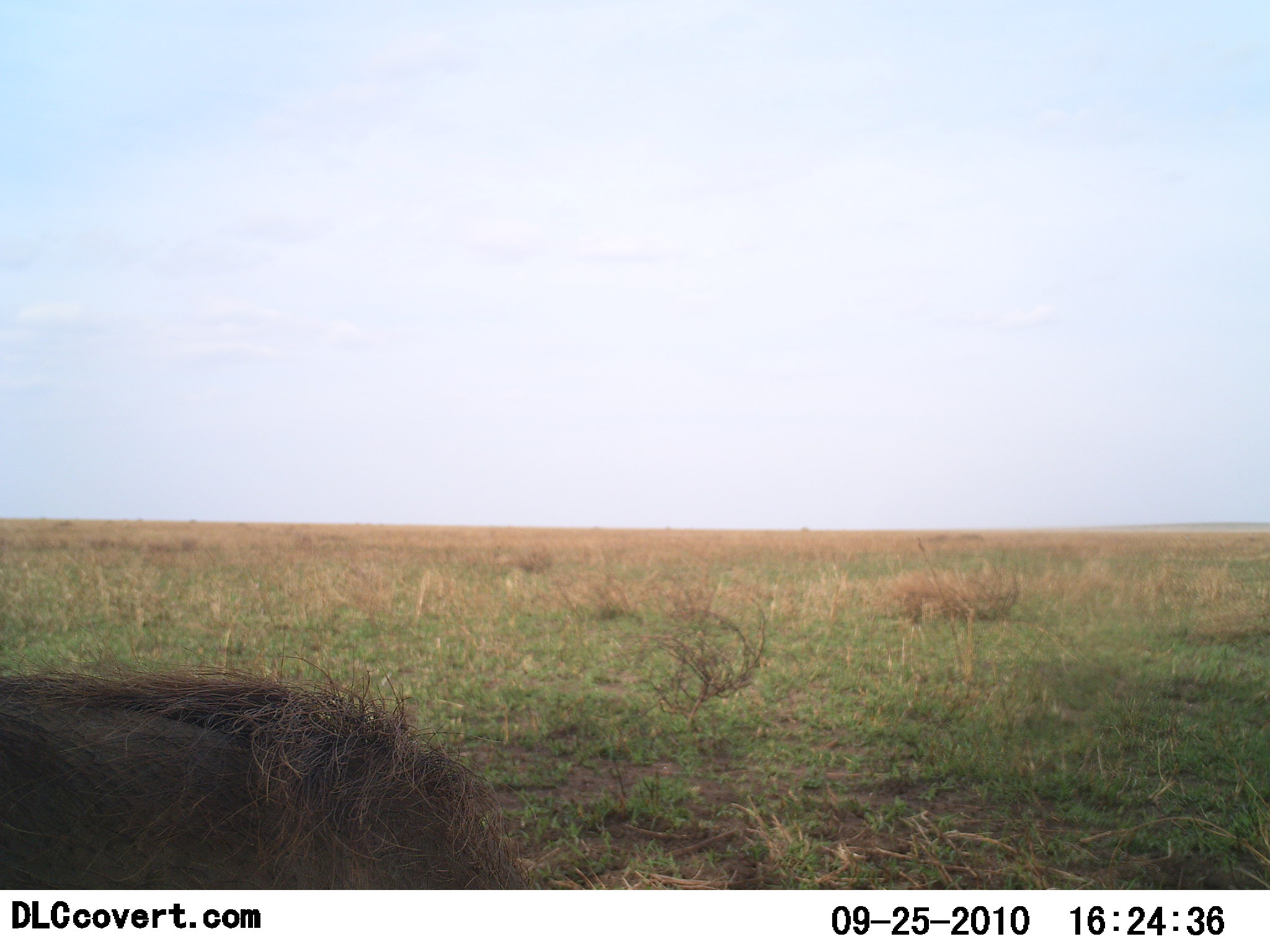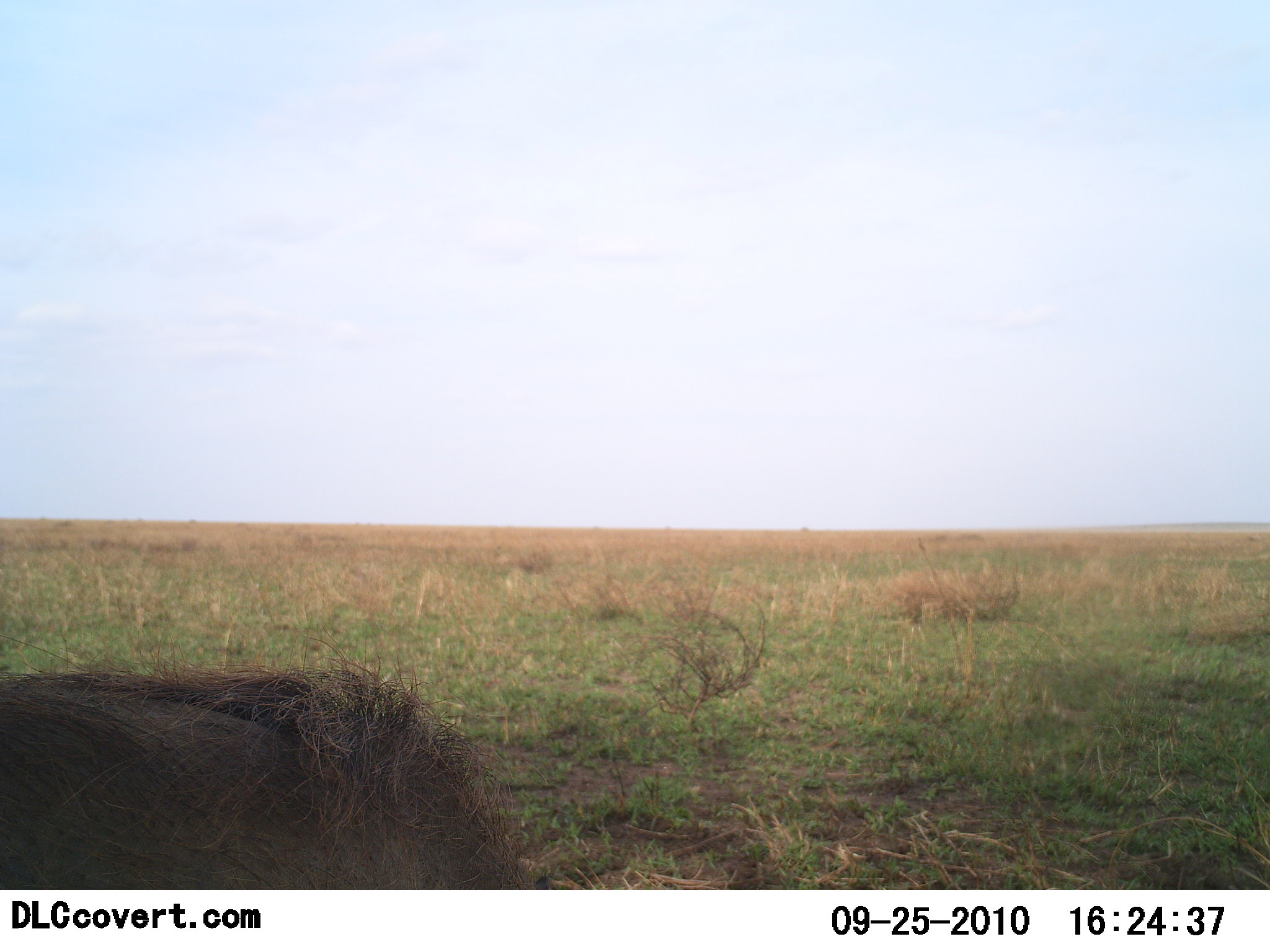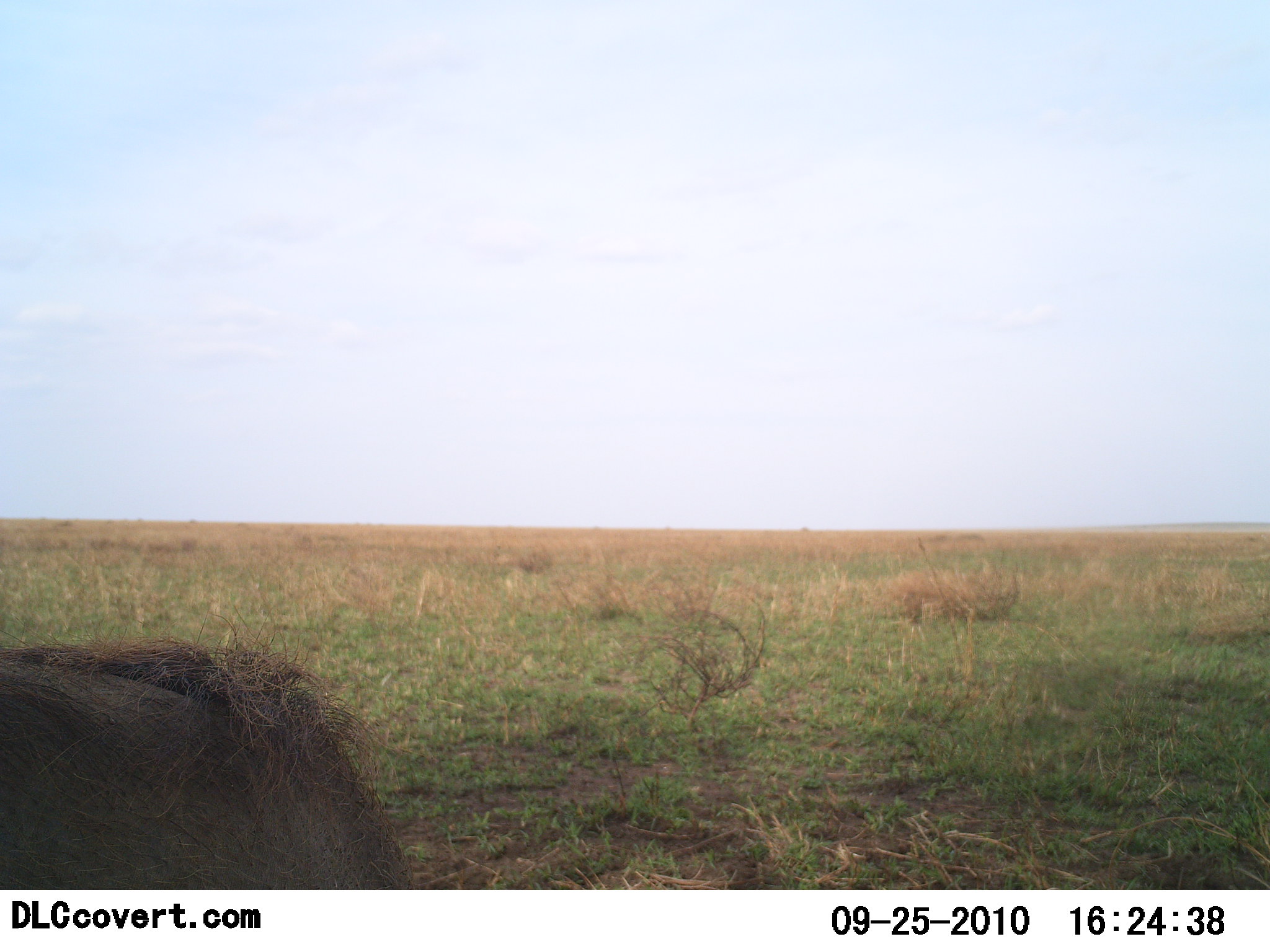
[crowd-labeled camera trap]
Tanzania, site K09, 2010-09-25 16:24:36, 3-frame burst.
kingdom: Animalia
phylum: Chordata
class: Mammalia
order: Artiodactyla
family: Suidae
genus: Phacochoerus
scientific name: Phacochoerus africanus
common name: warthog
Warthog (Phacochoerus africanus), count 1. Behavior (volunteer vote fractions): standing 31%, resting 0%, moving 25%, interacting 6%. Young present (vote fraction): 0%. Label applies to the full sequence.